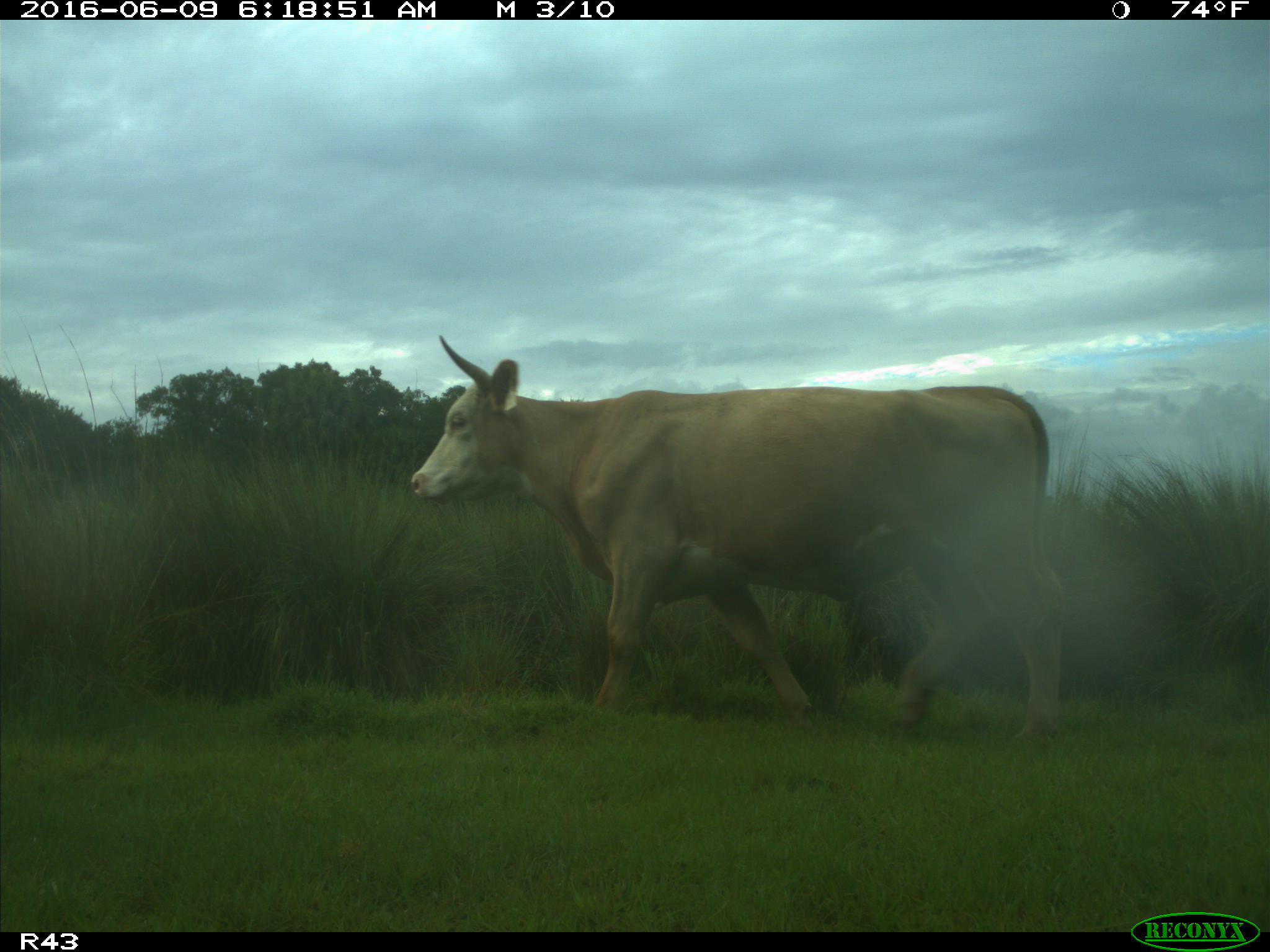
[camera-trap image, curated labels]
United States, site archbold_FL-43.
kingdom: Animalia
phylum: Chordata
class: Mammalia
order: Artiodactyla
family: Bovidae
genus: Bos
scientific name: Bos taurus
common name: domestic cow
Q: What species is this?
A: Bos taurus (domestic cow).